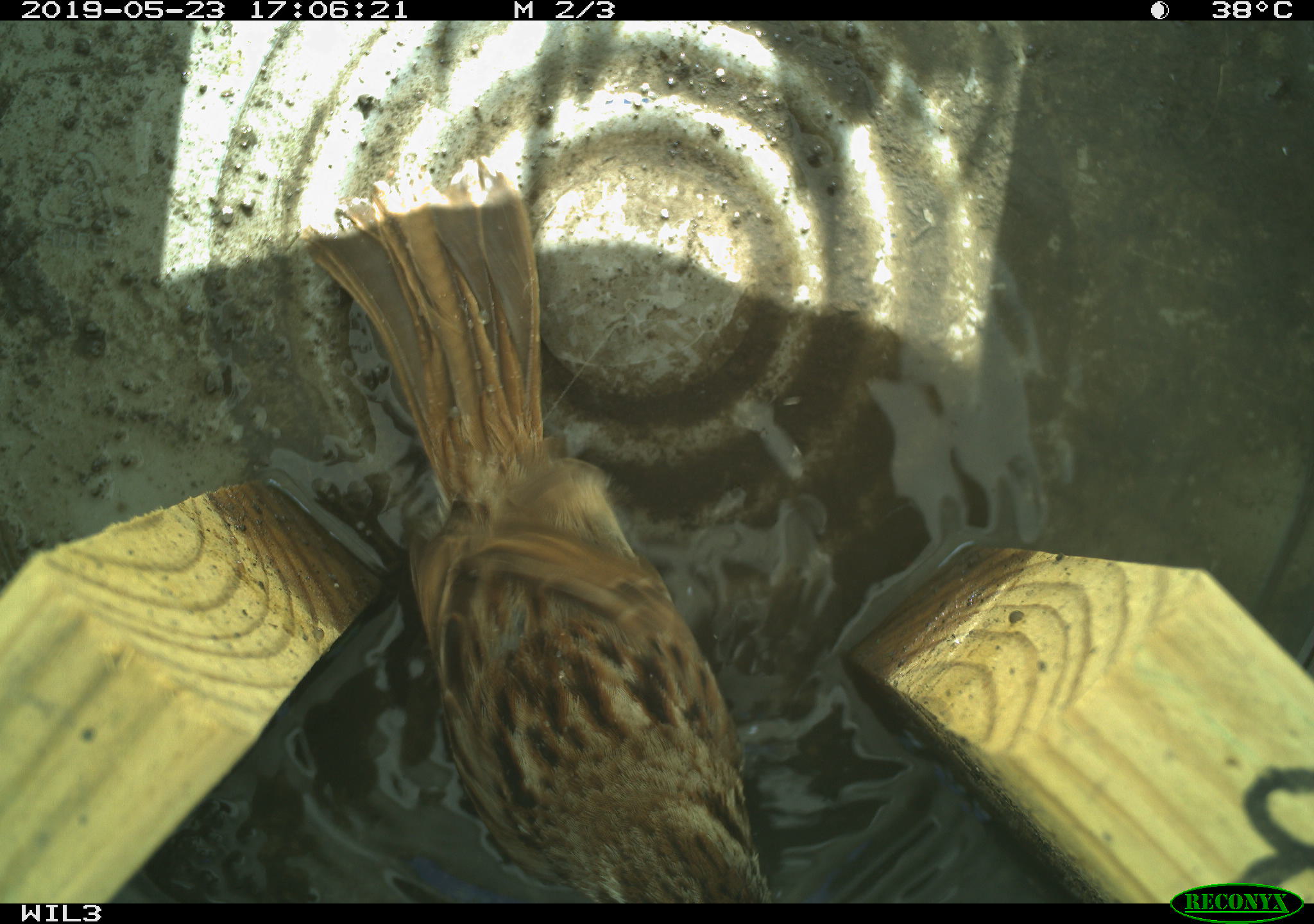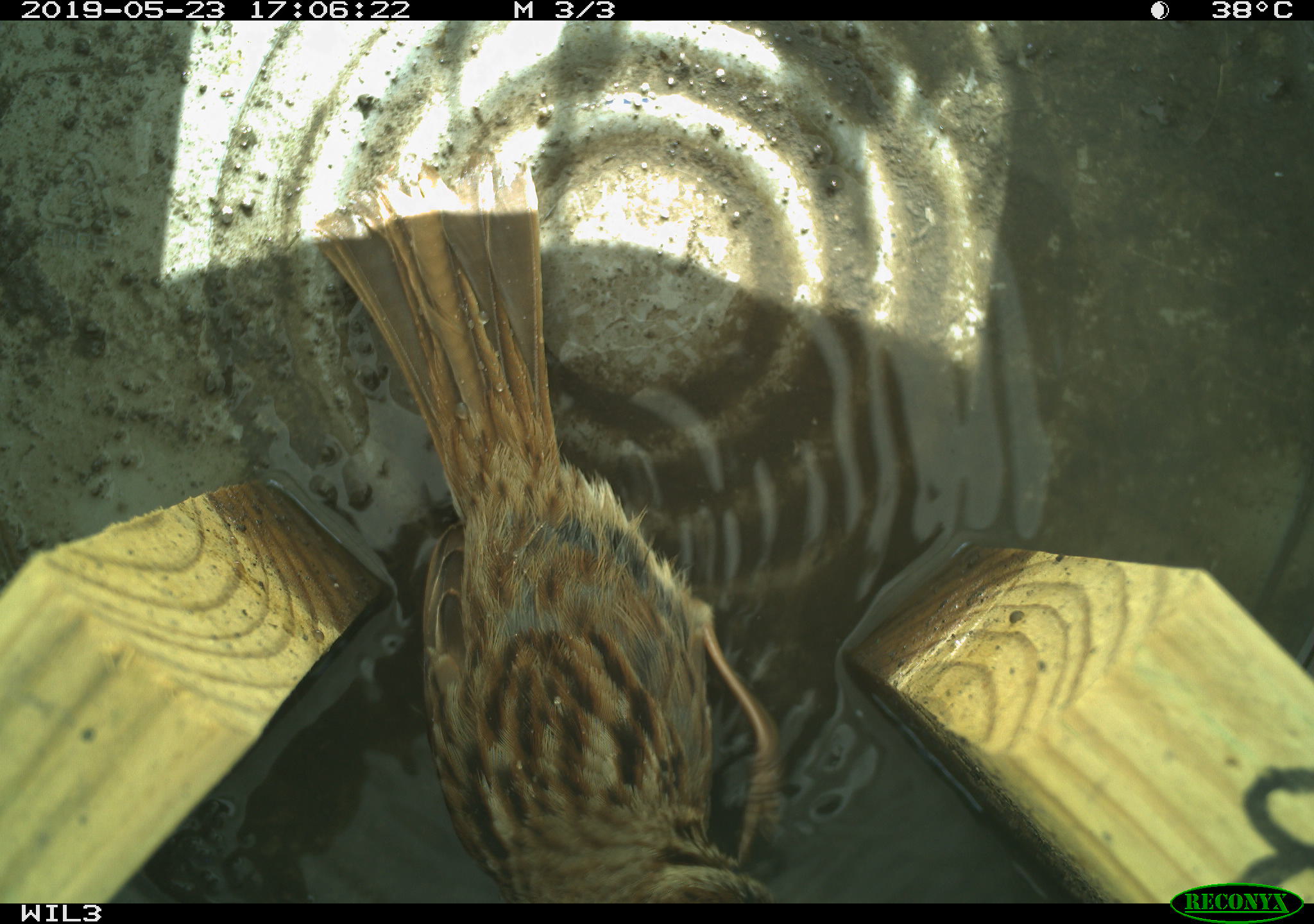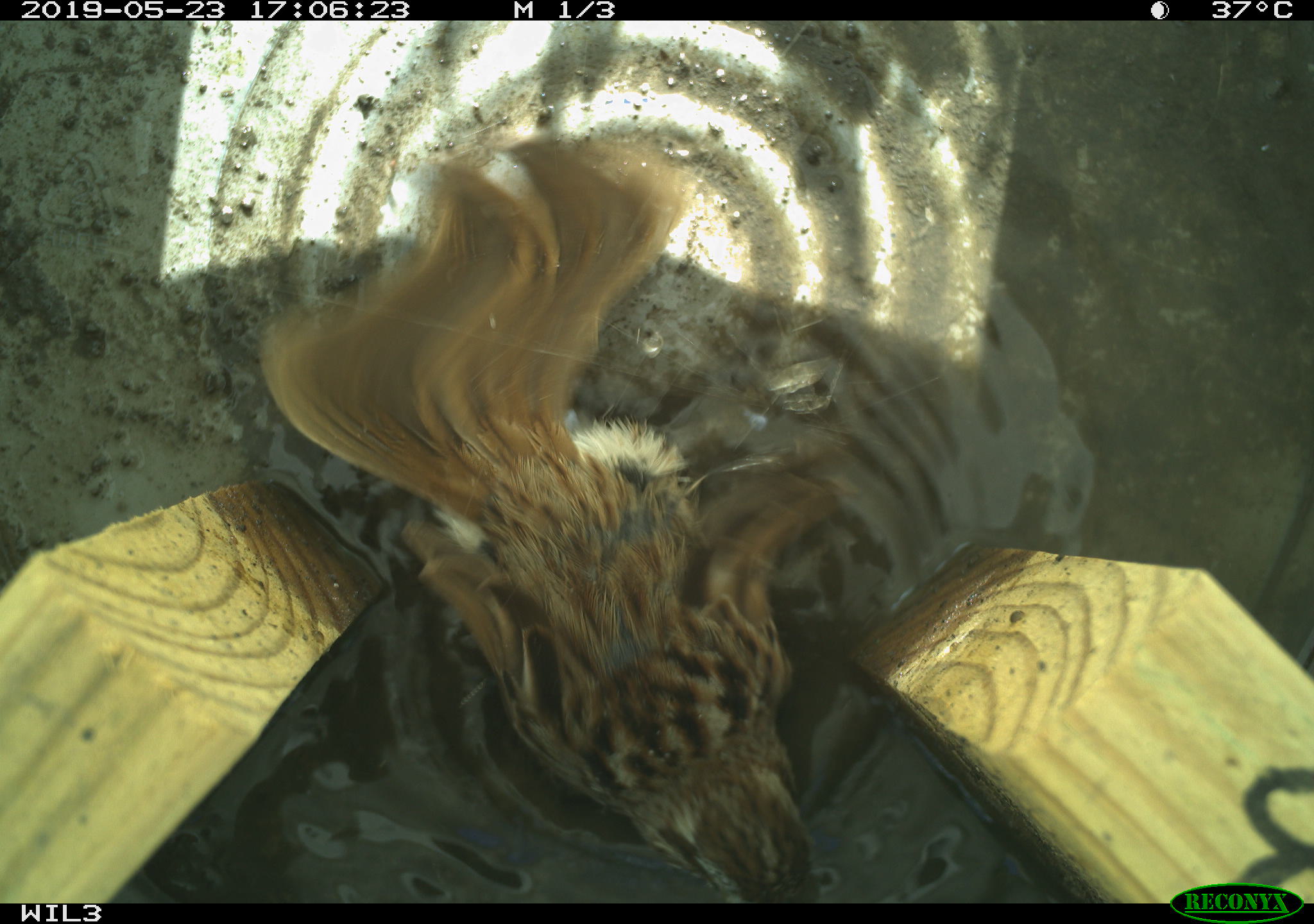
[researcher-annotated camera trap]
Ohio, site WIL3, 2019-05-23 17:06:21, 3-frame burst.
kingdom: Animalia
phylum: Chordata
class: Aves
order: Passeriformes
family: Passerellidae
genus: Melospiza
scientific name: Melospiza melodia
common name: song sparrow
Song sparrow (Melospiza melodia).